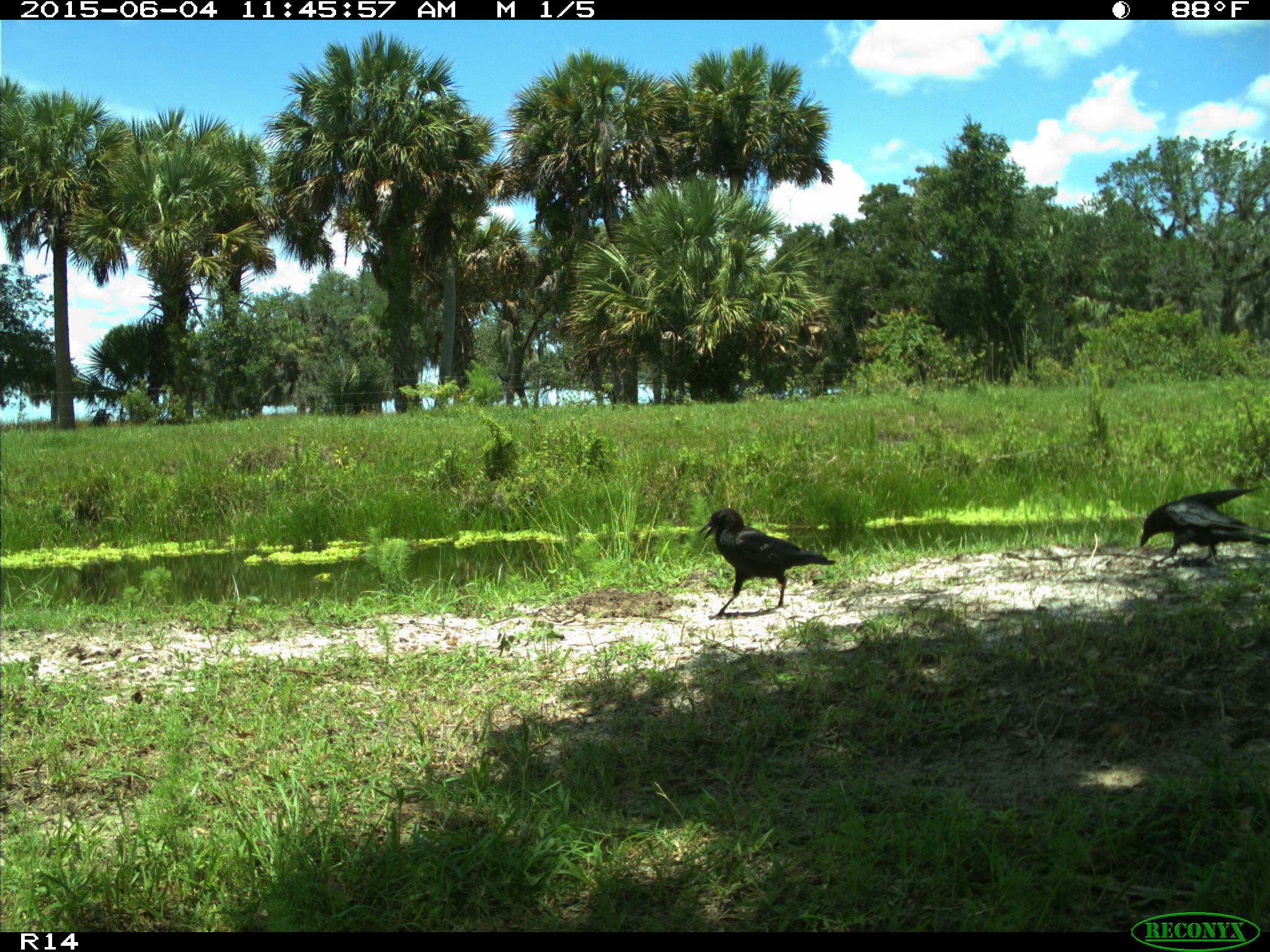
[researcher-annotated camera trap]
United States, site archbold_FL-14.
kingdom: Animalia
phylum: Chordata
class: Aves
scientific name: Aves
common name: birds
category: unidentified bird